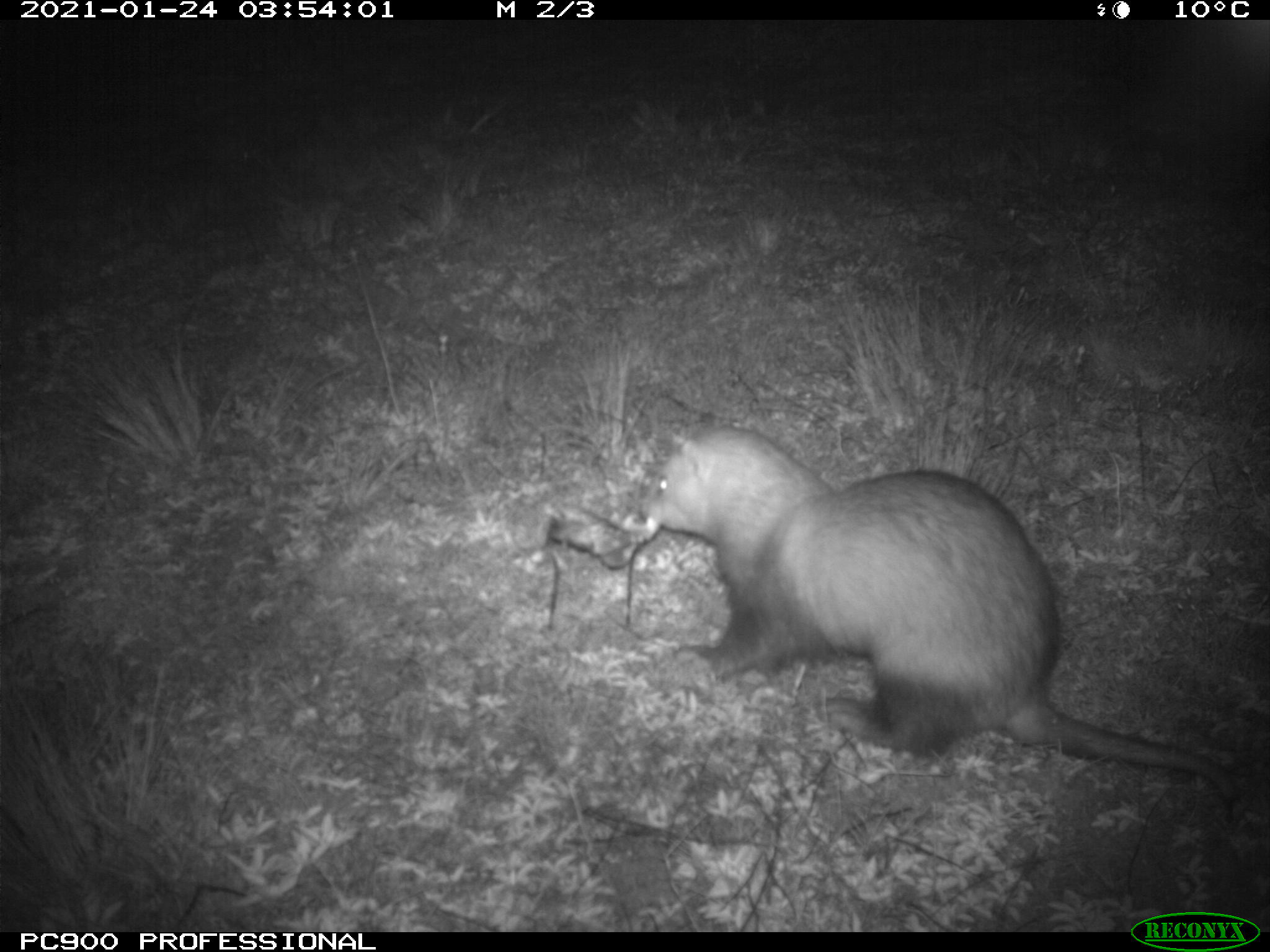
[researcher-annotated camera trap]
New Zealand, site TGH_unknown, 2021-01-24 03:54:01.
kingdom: Animalia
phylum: Chordata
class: Mammalia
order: Carnivora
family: Mustelidae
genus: Mustela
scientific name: Mustela furo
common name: ferret